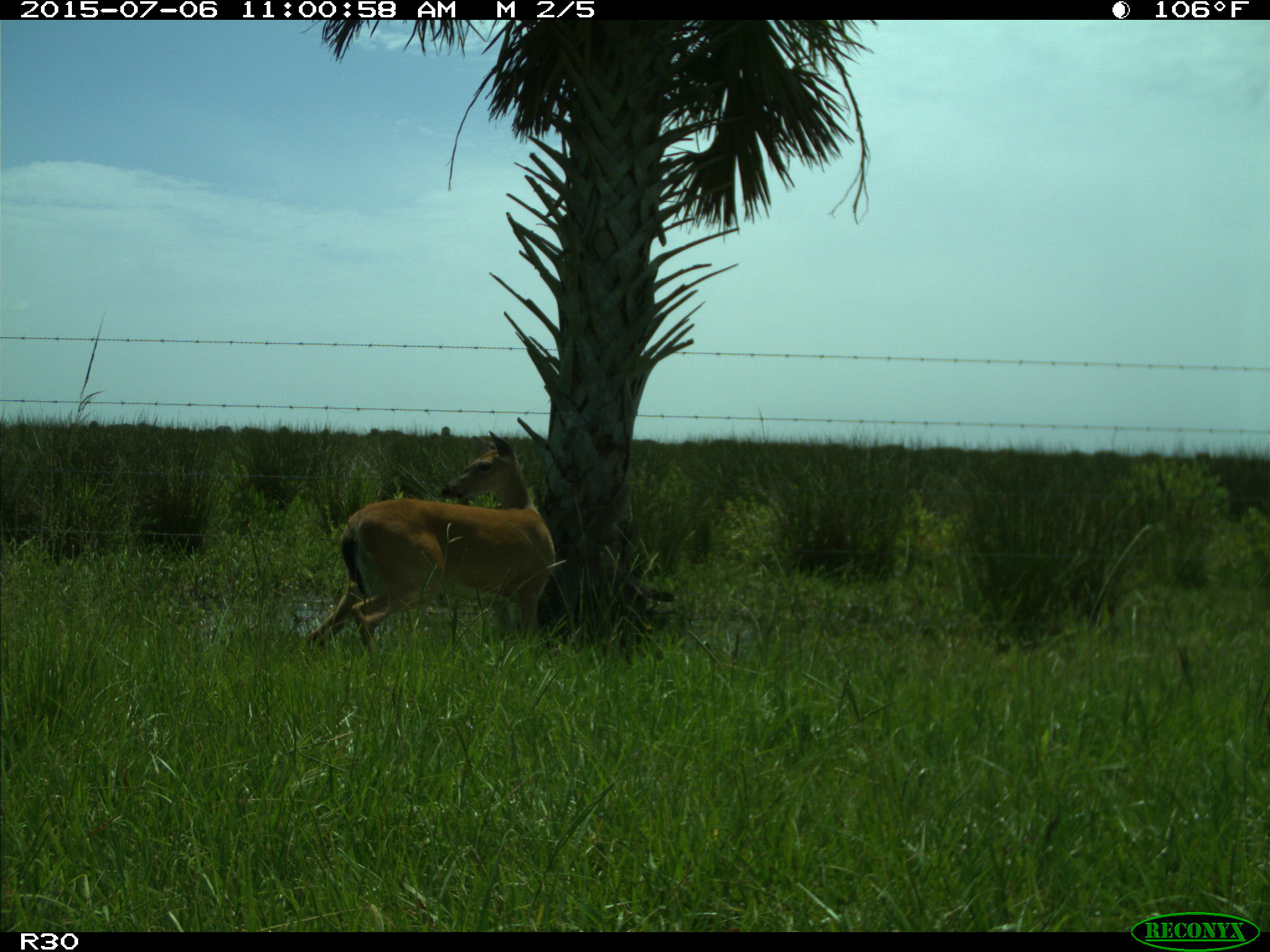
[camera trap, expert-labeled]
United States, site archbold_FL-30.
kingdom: Animalia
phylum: Chordata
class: Mammalia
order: Artiodactyla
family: Cervidae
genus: Odocoileus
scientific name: Odocoileus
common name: deer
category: unidentified deer